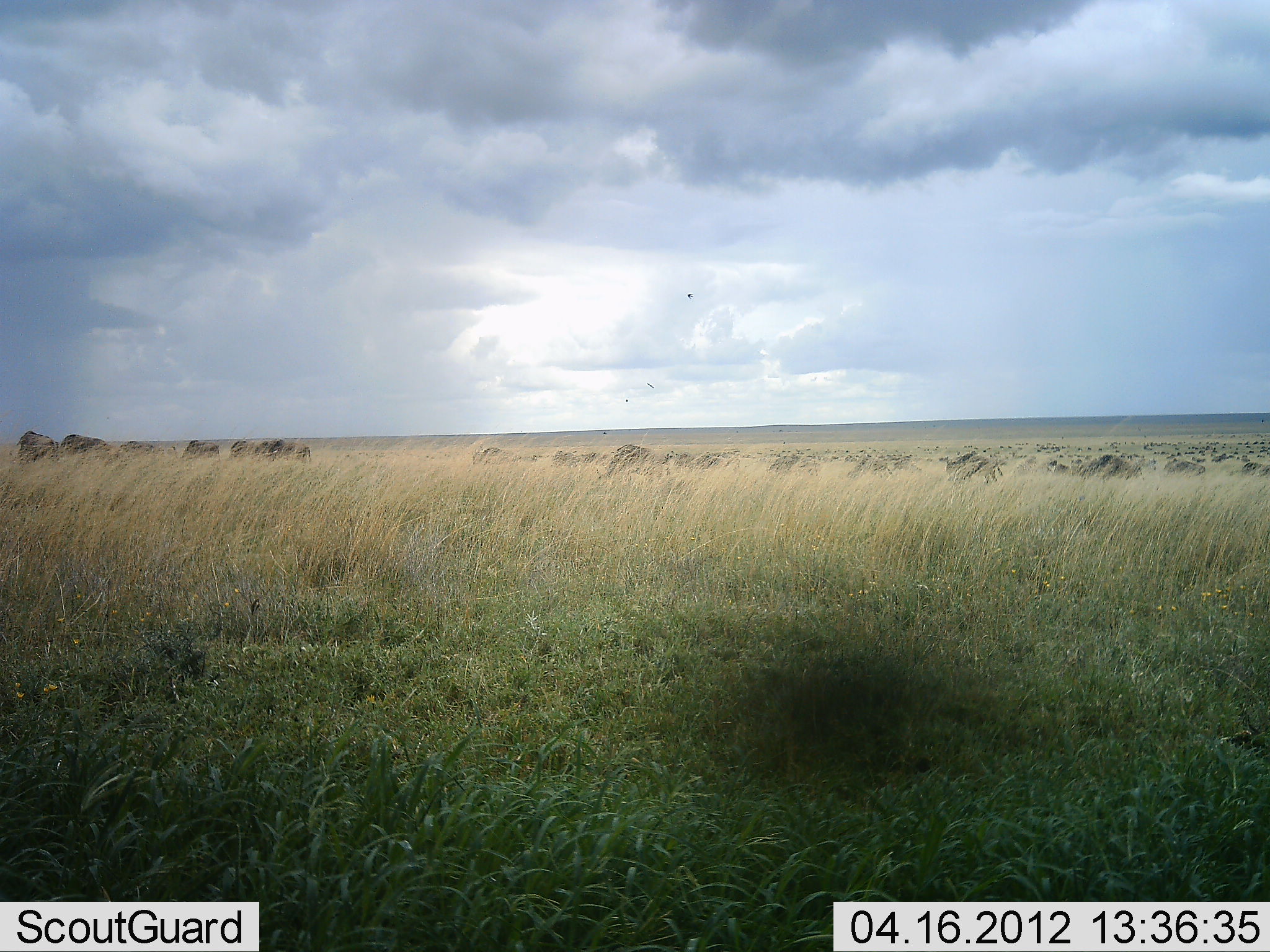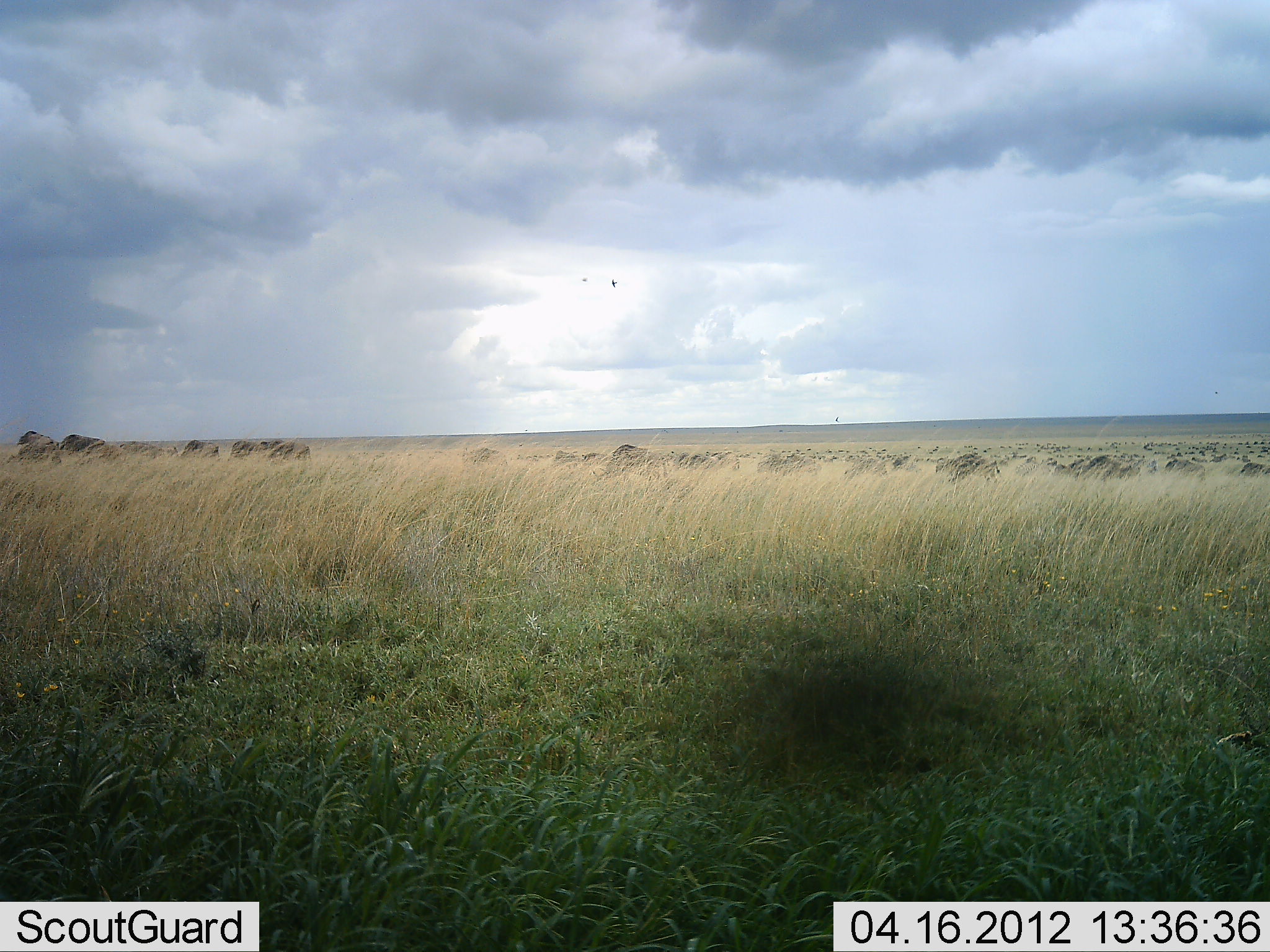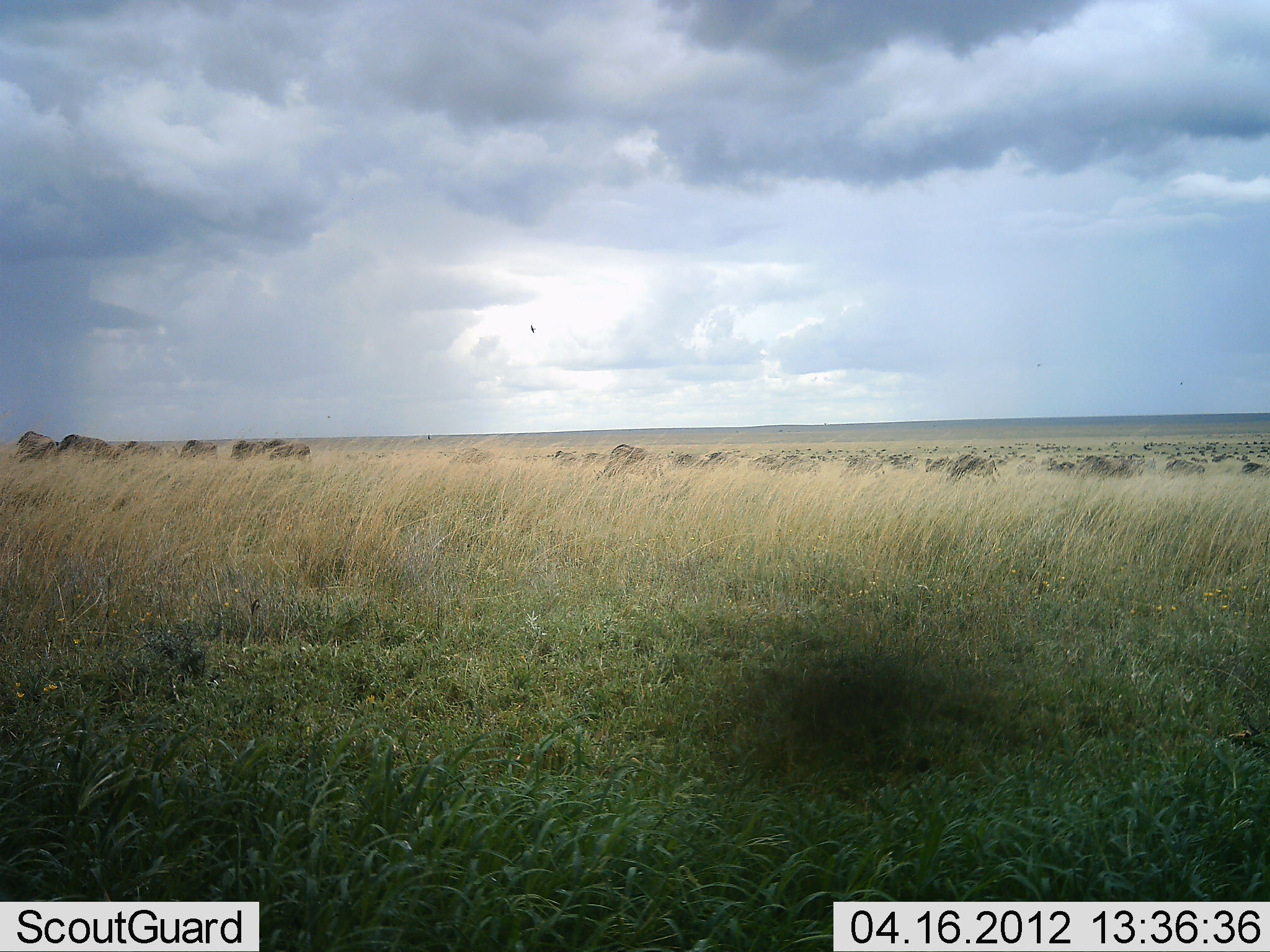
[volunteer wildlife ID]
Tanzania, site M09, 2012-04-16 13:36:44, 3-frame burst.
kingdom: Animalia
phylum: Chordata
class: Mammalia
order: Artiodactyla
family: Bovidae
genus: Connochaetes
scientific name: Connochaetes taurinus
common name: blue wildebeest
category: wildebeest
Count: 51+.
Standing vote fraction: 27%.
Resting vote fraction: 7%.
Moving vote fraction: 73%.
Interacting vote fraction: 0%.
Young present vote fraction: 0%.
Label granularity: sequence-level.